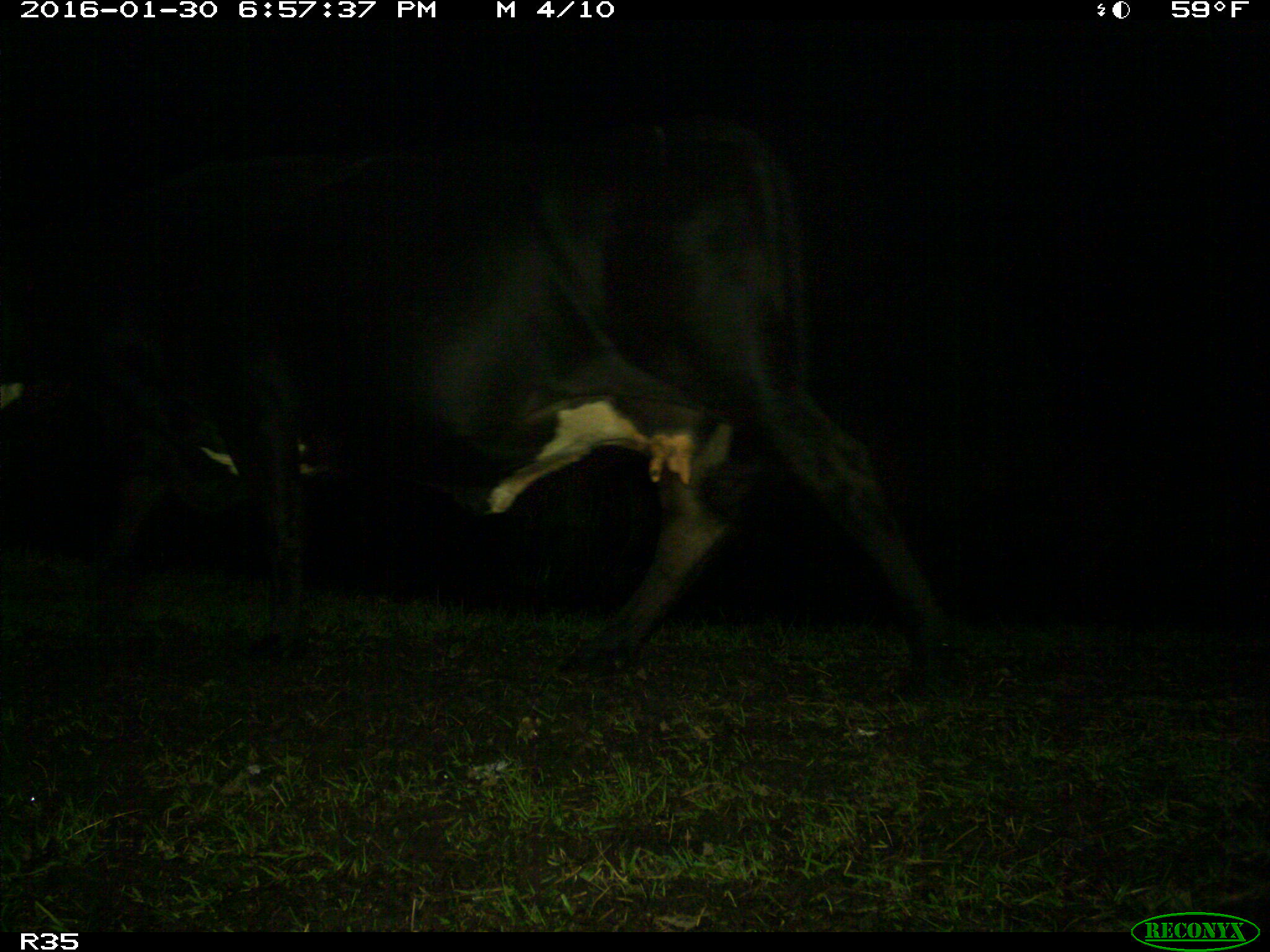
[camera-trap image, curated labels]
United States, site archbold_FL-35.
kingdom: Animalia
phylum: Chordata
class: Mammalia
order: Artiodactyla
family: Bovidae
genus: Bos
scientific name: Bos taurus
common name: domestic cow